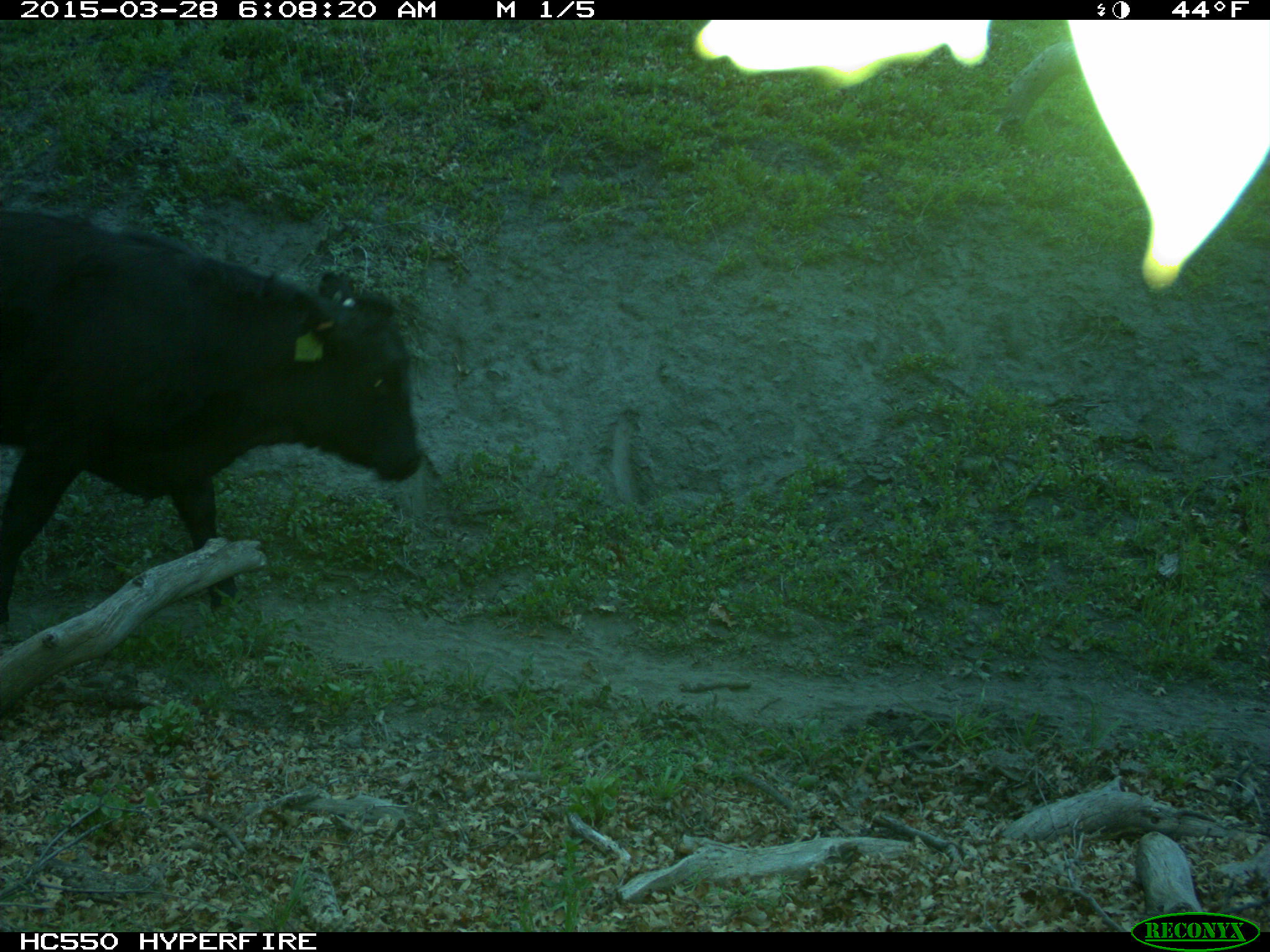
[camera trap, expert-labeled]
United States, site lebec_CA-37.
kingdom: Animalia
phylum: Chordata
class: Mammalia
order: Artiodactyla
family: Bovidae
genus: Bos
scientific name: Bos taurus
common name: domestic cow